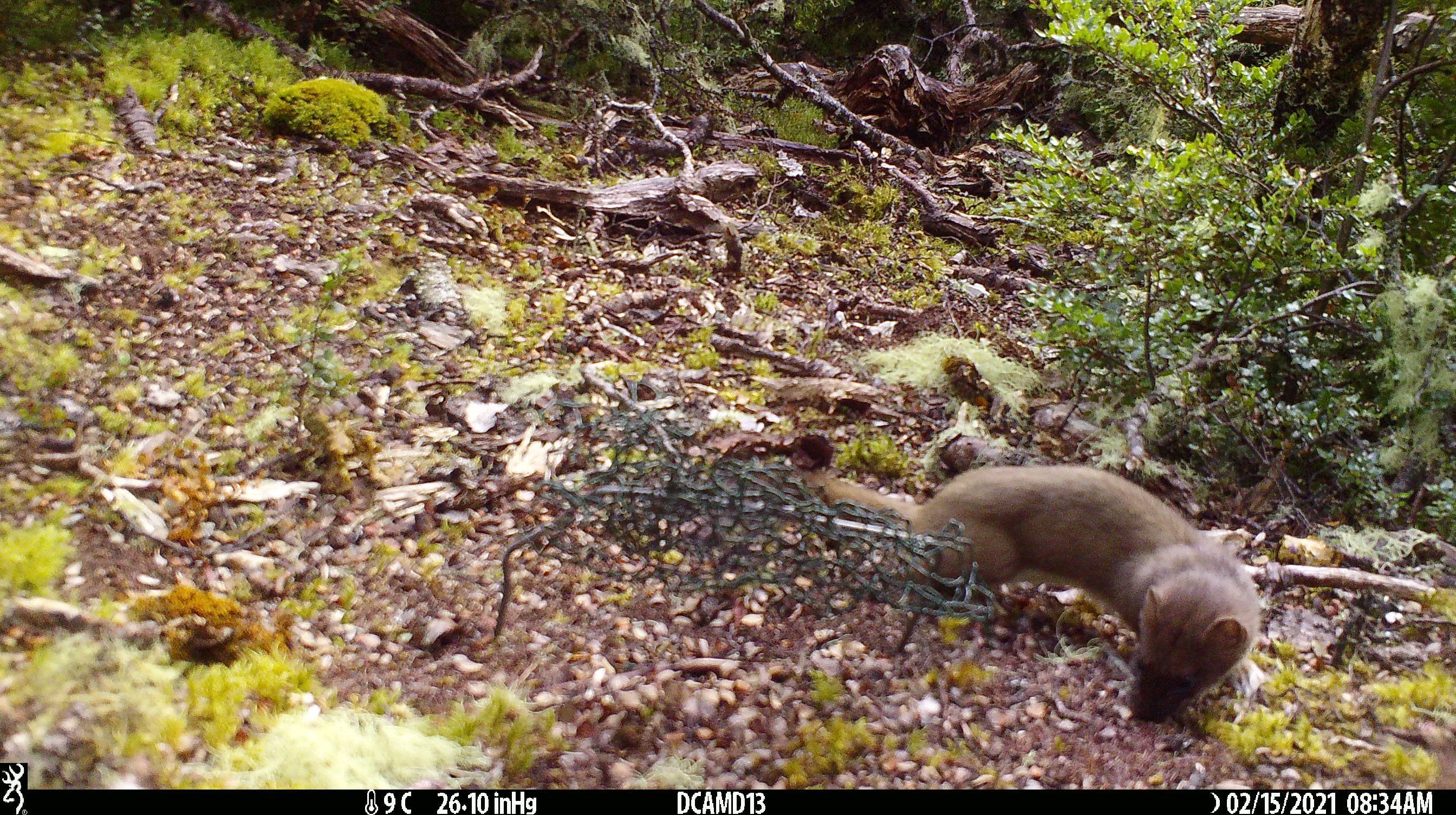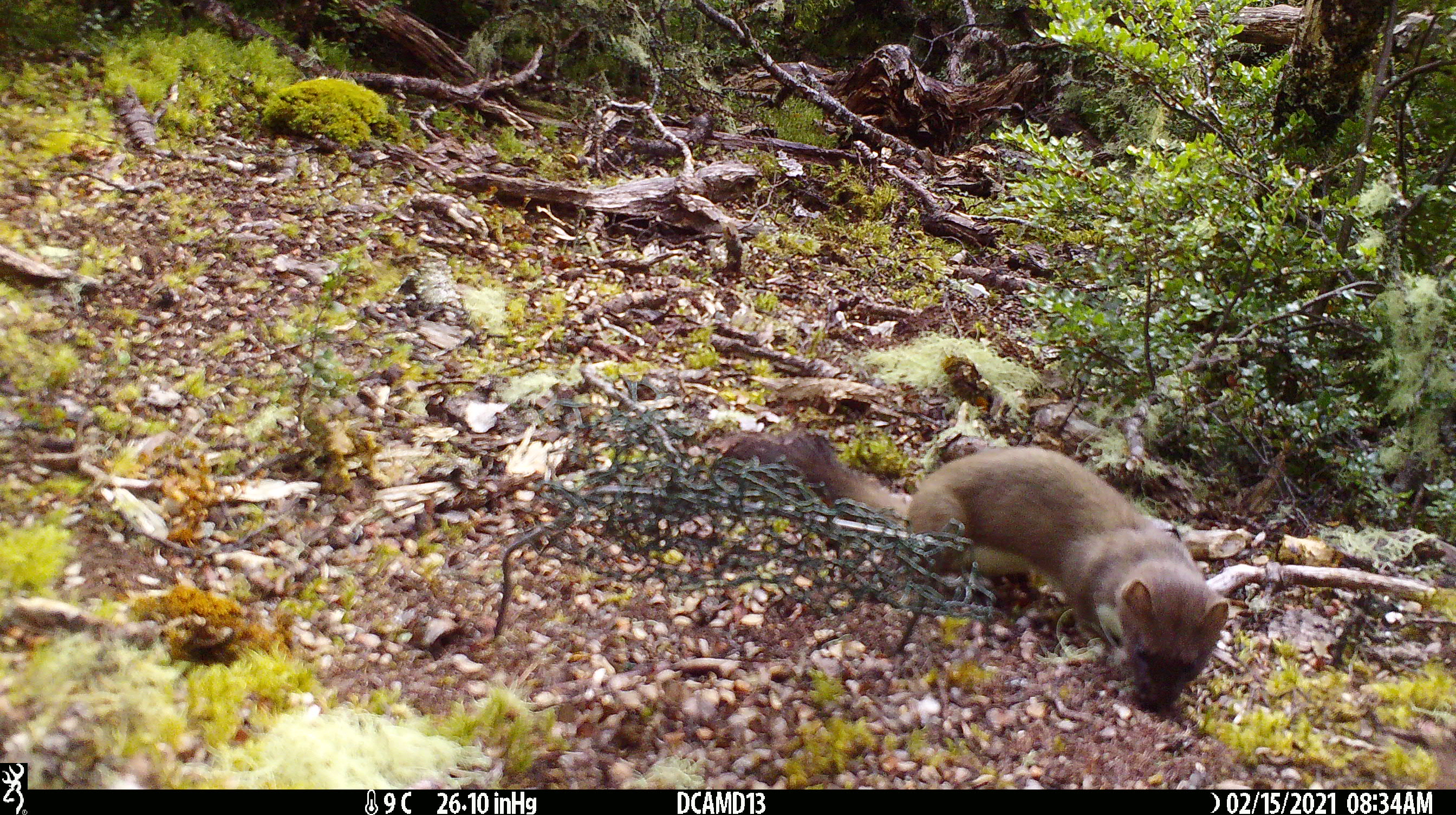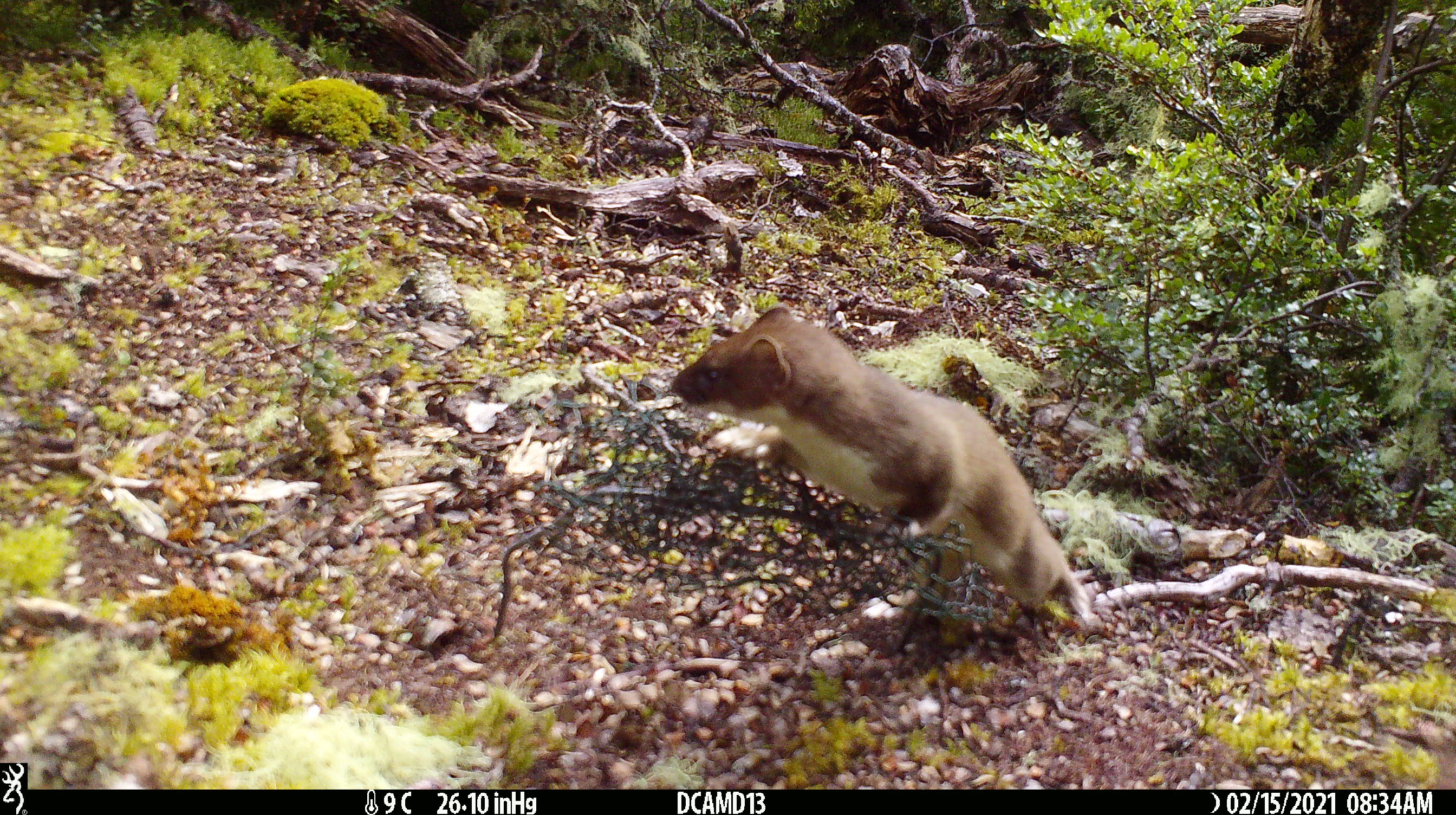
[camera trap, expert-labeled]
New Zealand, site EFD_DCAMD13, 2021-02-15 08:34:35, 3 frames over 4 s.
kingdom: Animalia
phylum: Chordata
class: Mammalia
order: Carnivora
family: Mustelidae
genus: Mustela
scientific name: Mustela erminea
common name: stoat